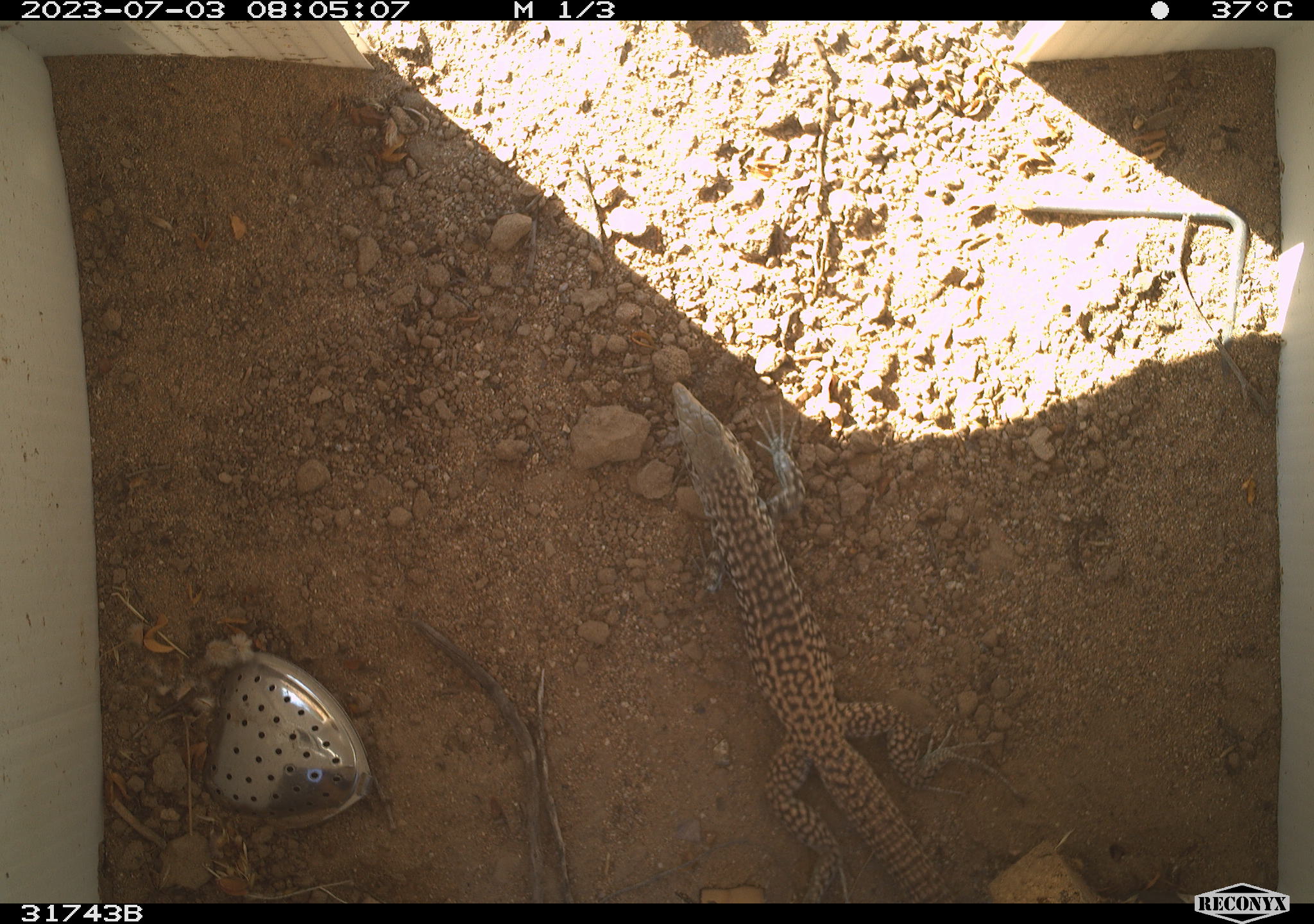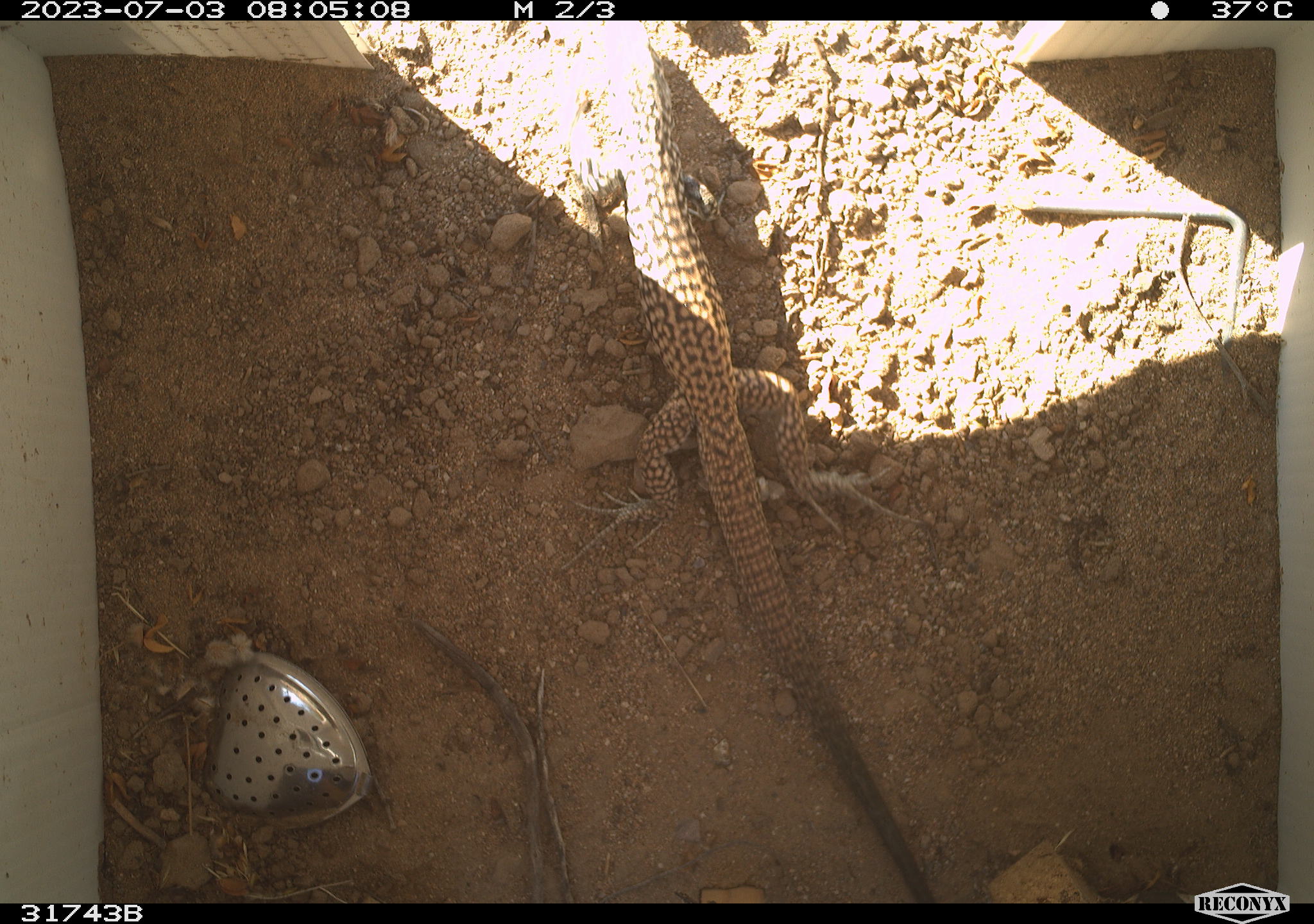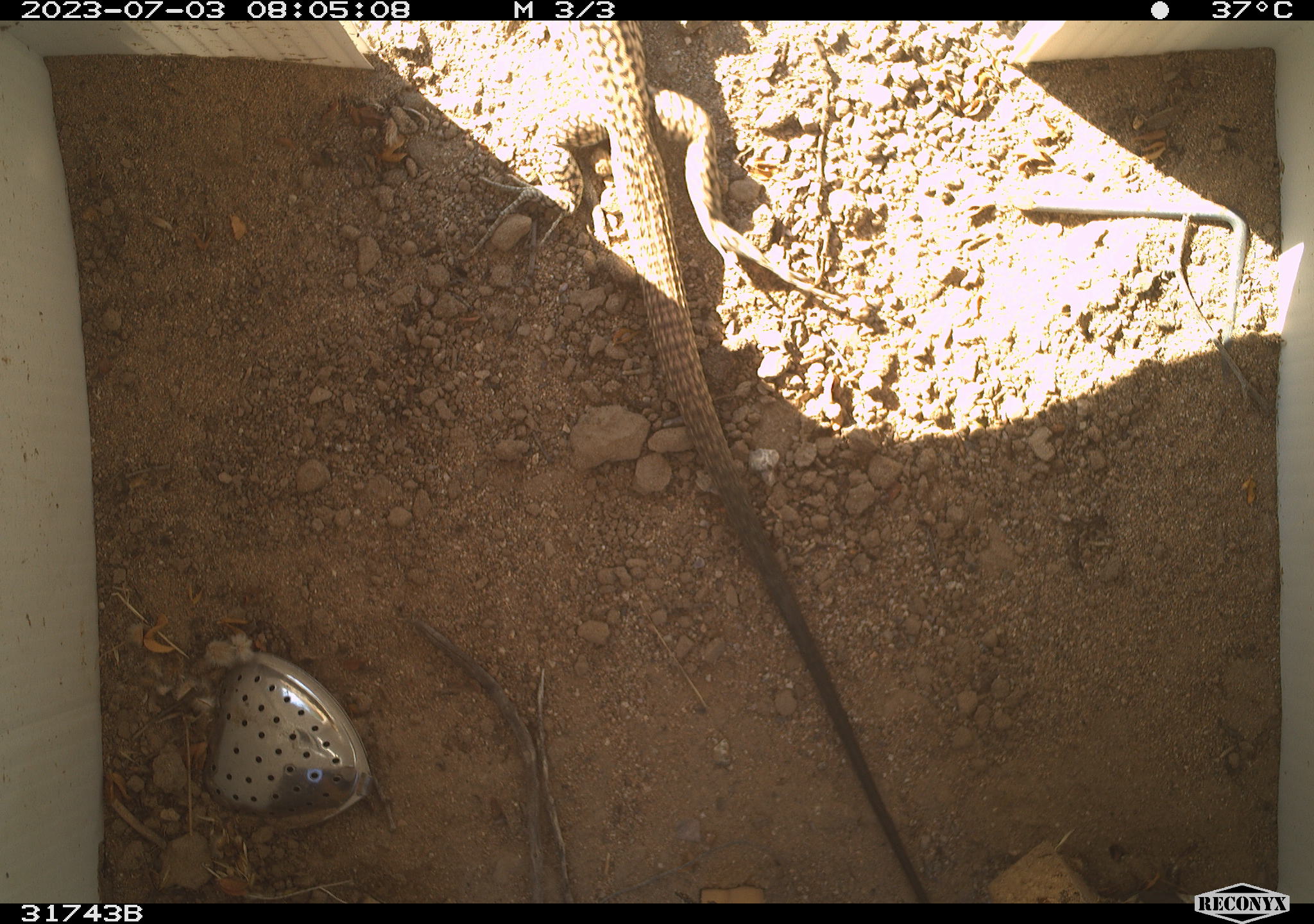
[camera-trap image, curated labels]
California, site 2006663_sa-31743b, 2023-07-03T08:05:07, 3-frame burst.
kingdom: Animalia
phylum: Chordata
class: Reptilia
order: Squamata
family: Teiidae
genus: Aspidoscelis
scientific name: Aspidoscelis tigris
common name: western whiptail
Western whiptail (Aspidoscelis tigris).